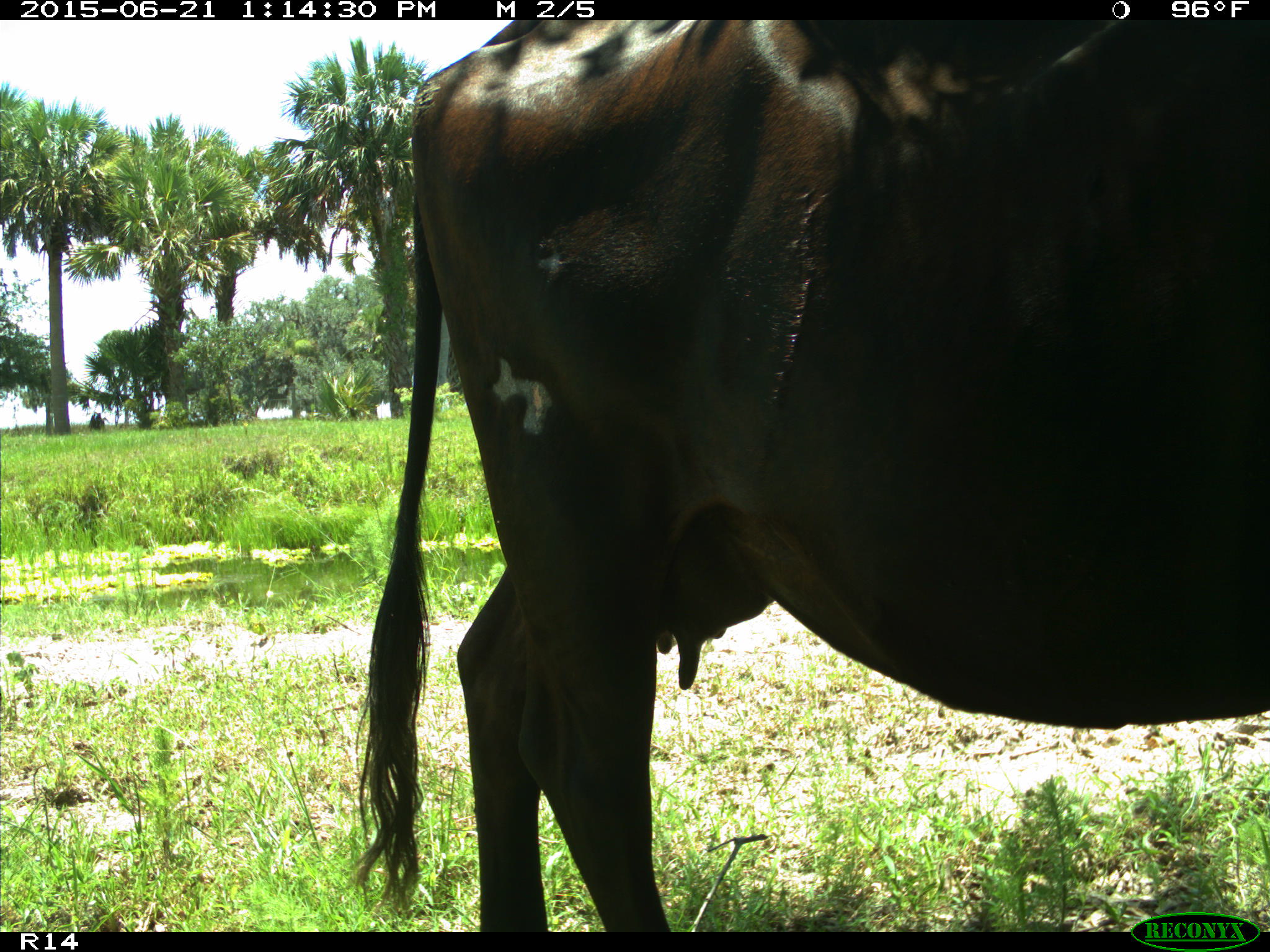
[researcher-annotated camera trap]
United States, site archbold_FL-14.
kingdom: Animalia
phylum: Chordata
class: Mammalia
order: Artiodactyla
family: Bovidae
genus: Bos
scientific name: Bos taurus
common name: domestic cow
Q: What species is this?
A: Bos taurus (domestic cow).